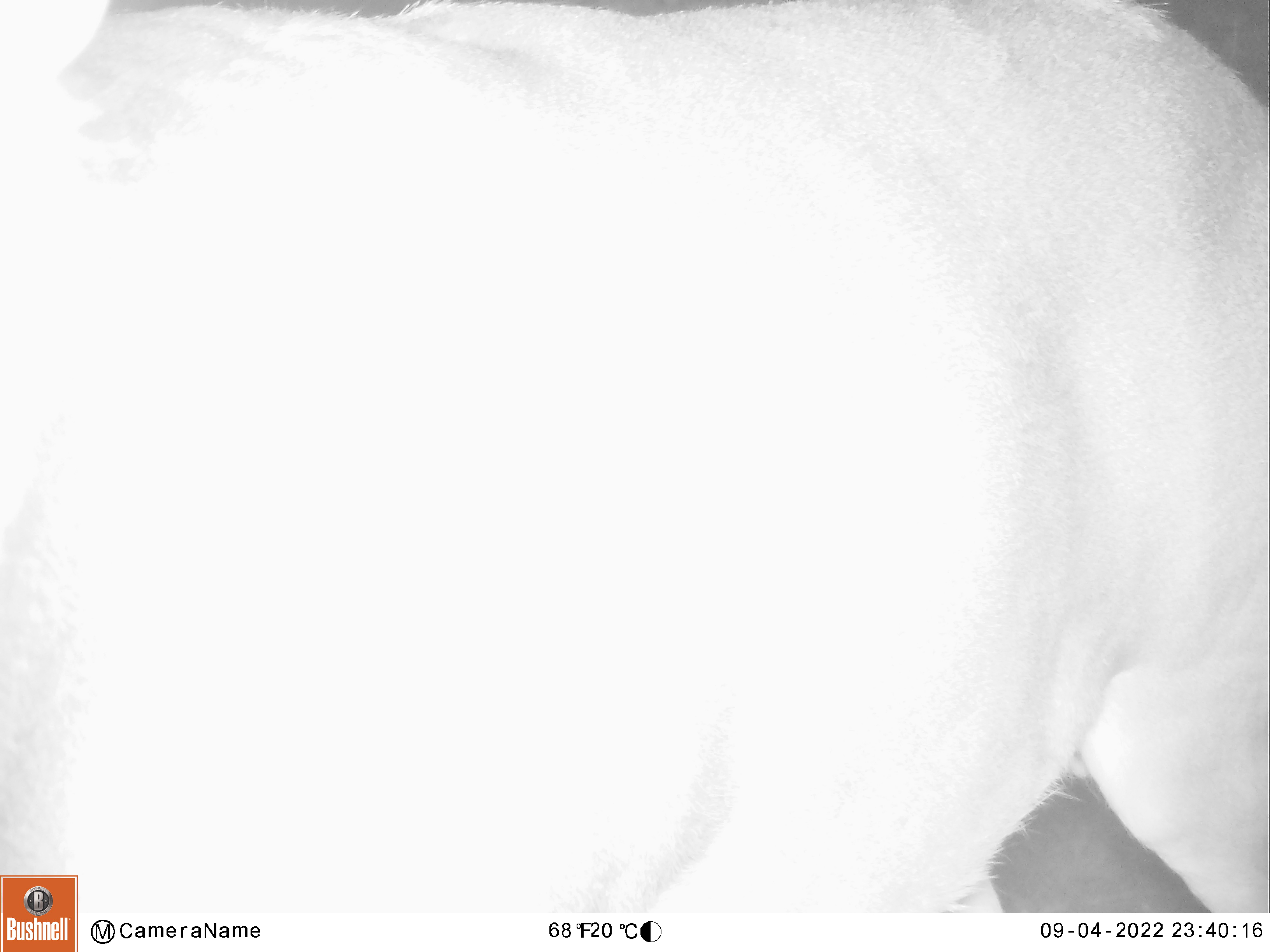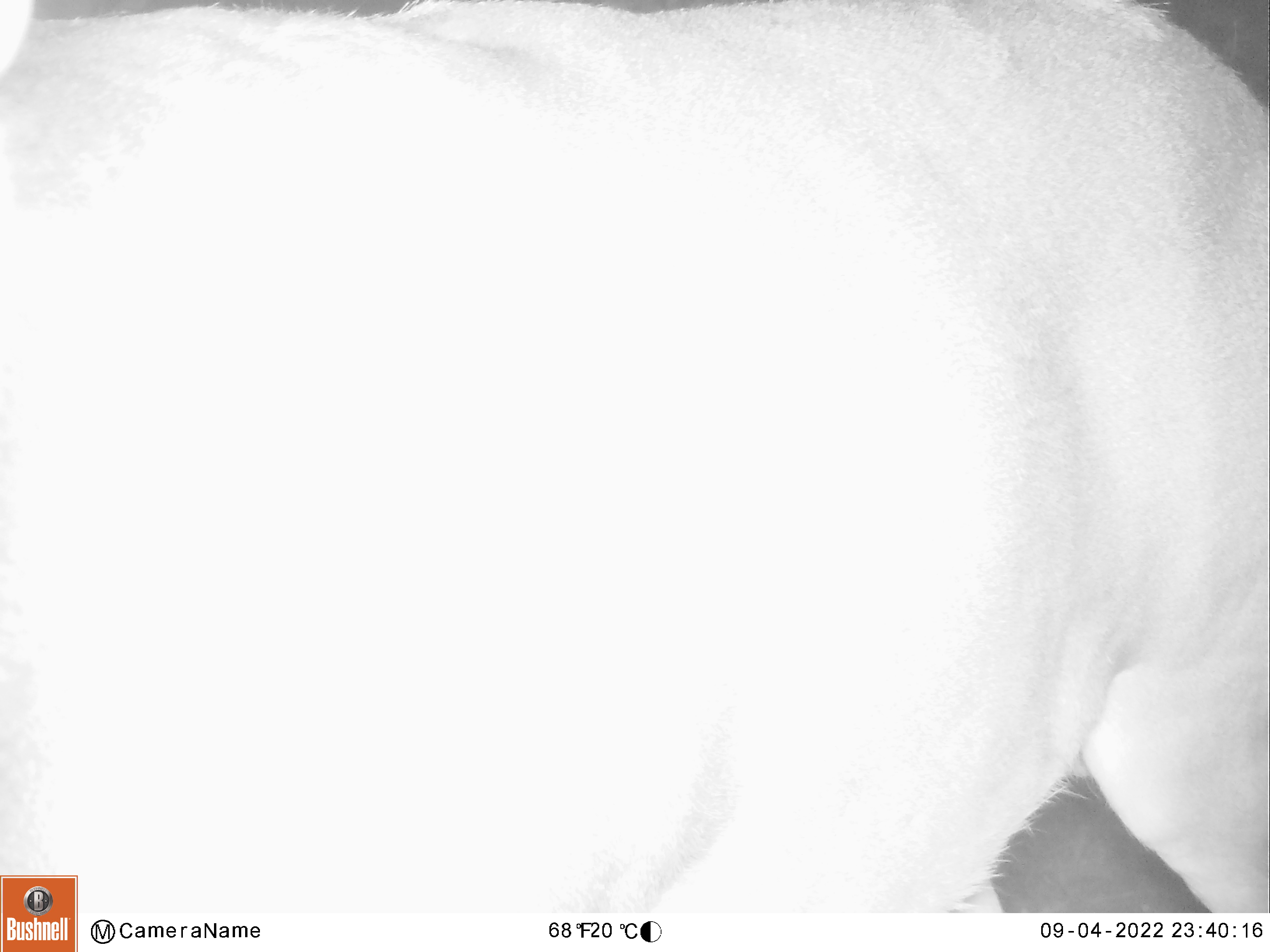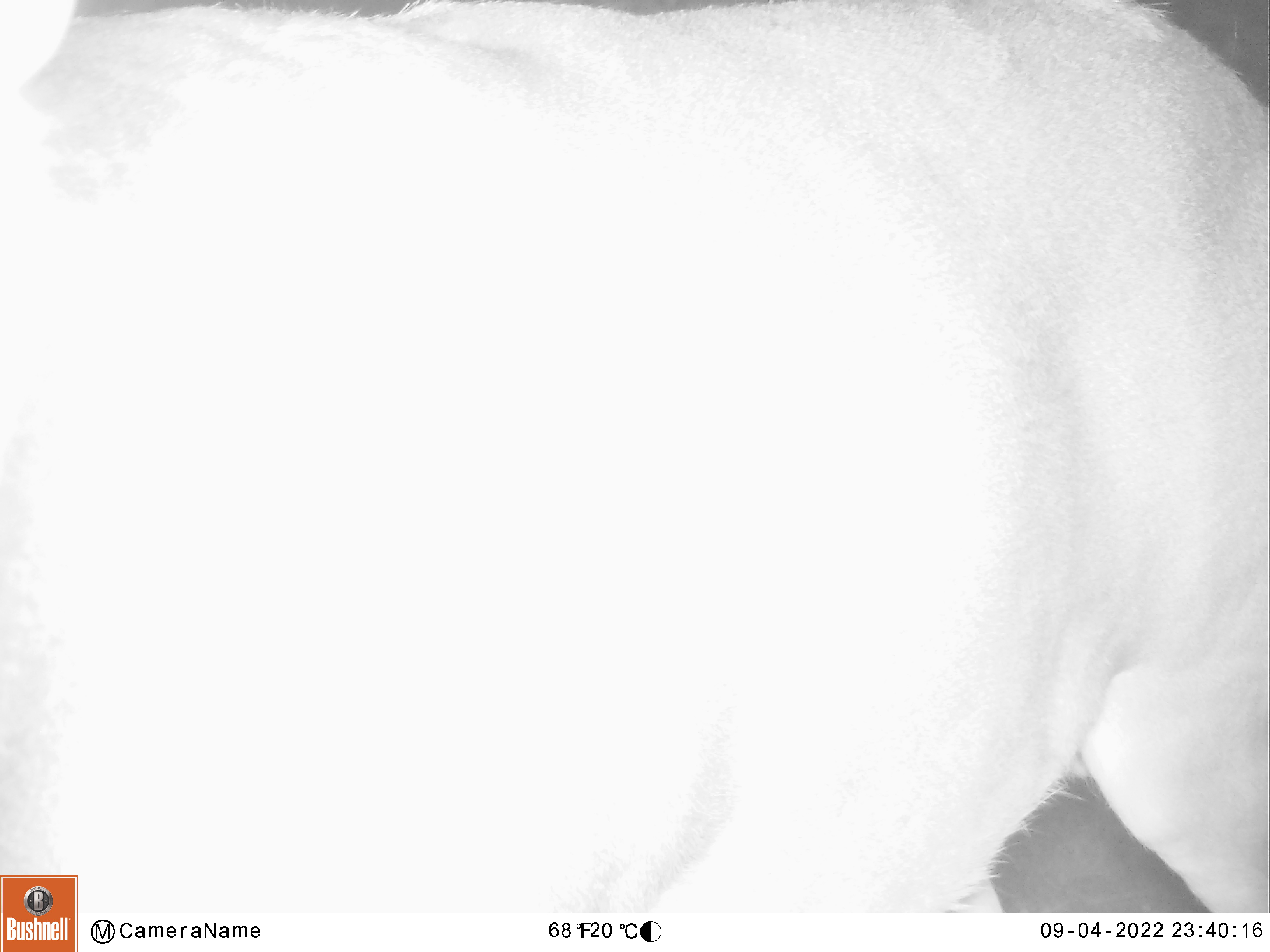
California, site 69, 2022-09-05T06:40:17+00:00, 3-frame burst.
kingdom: Animalia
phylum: Chordata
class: Mammalia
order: Artiodactyla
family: Cervidae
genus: Odocoileus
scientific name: Odocoileus hemionus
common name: mule deer